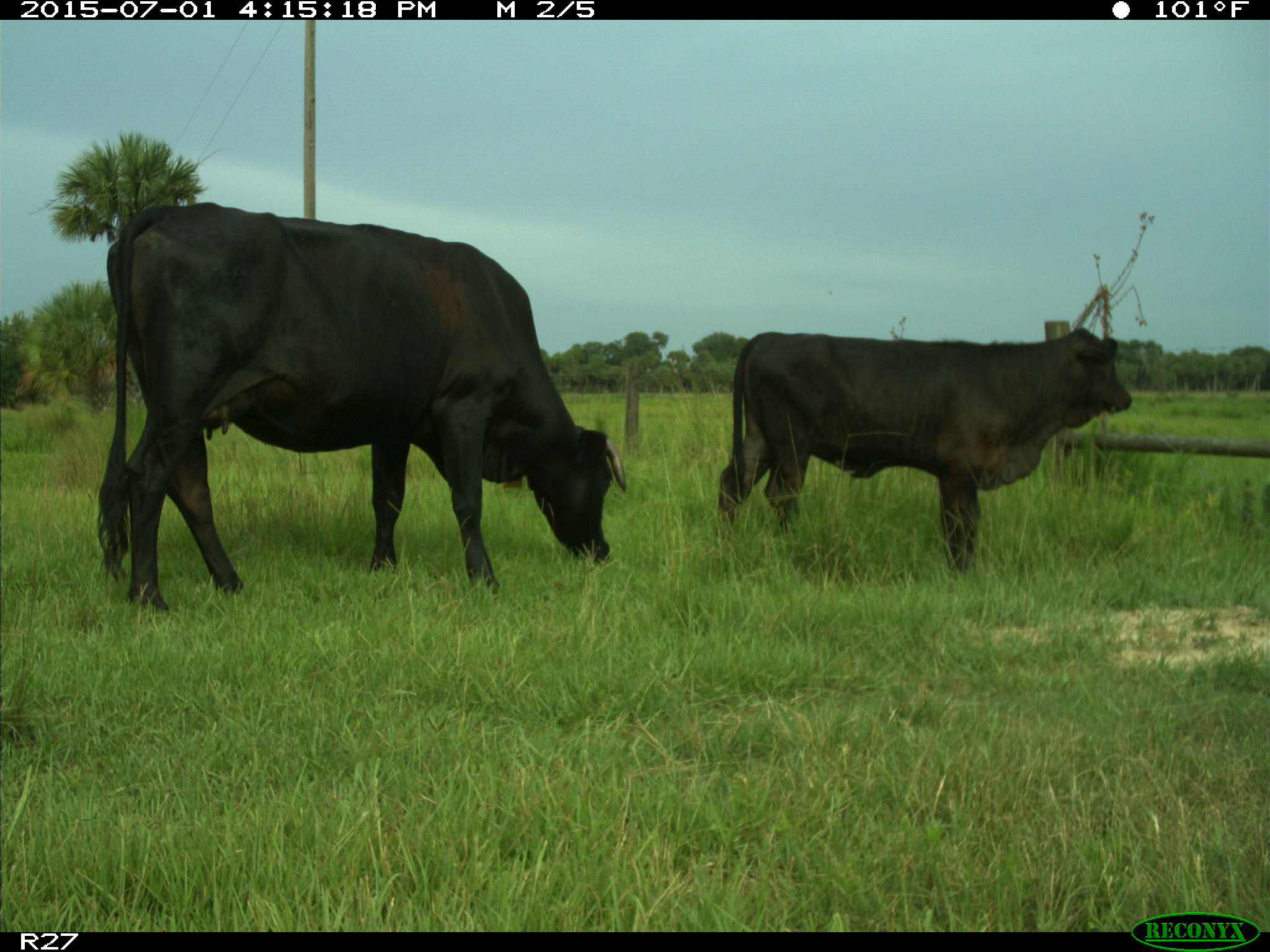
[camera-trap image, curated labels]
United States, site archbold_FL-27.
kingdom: Animalia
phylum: Chordata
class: Mammalia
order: Artiodactyla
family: Bovidae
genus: Bos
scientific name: Bos taurus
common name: domestic cow